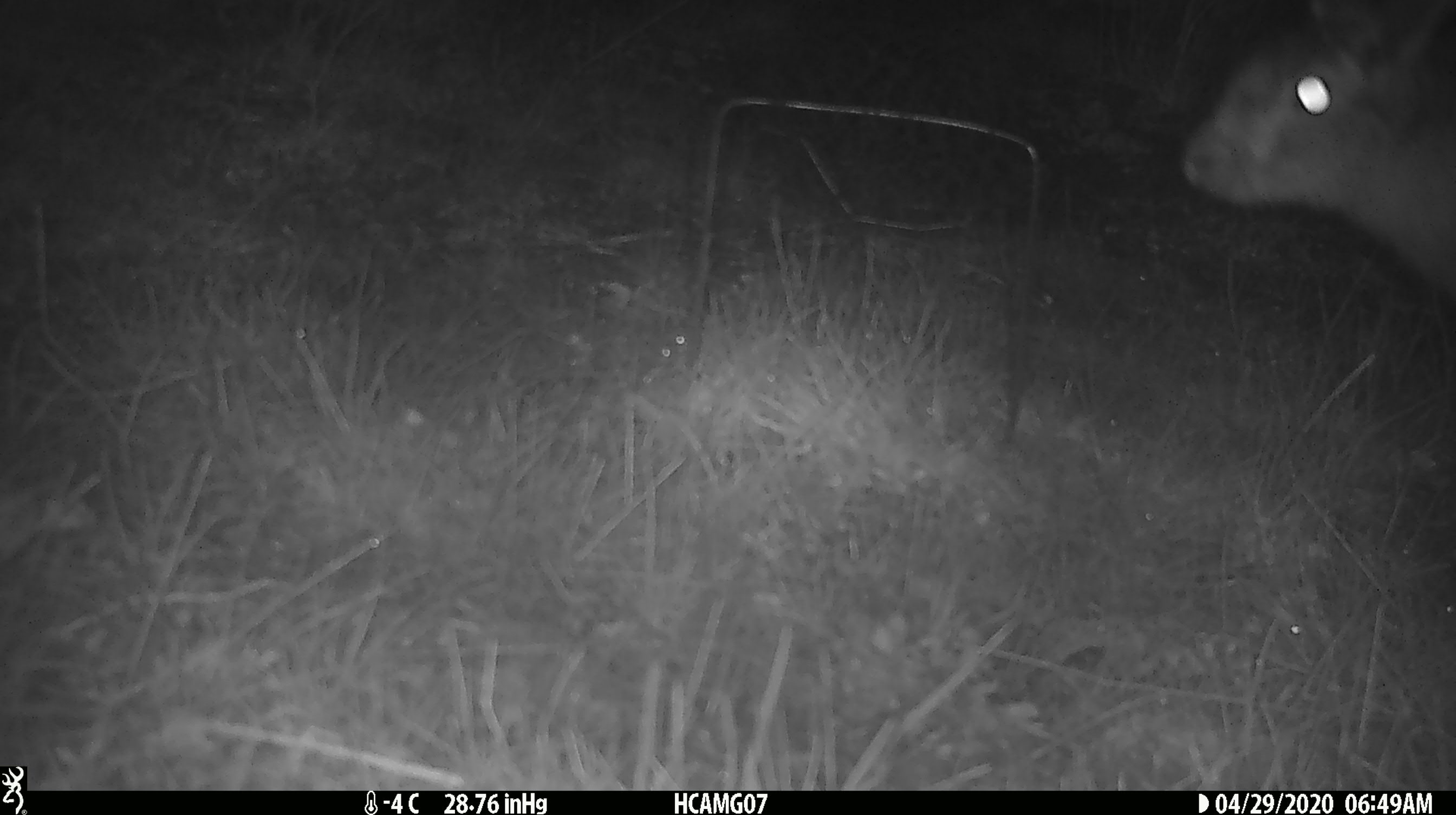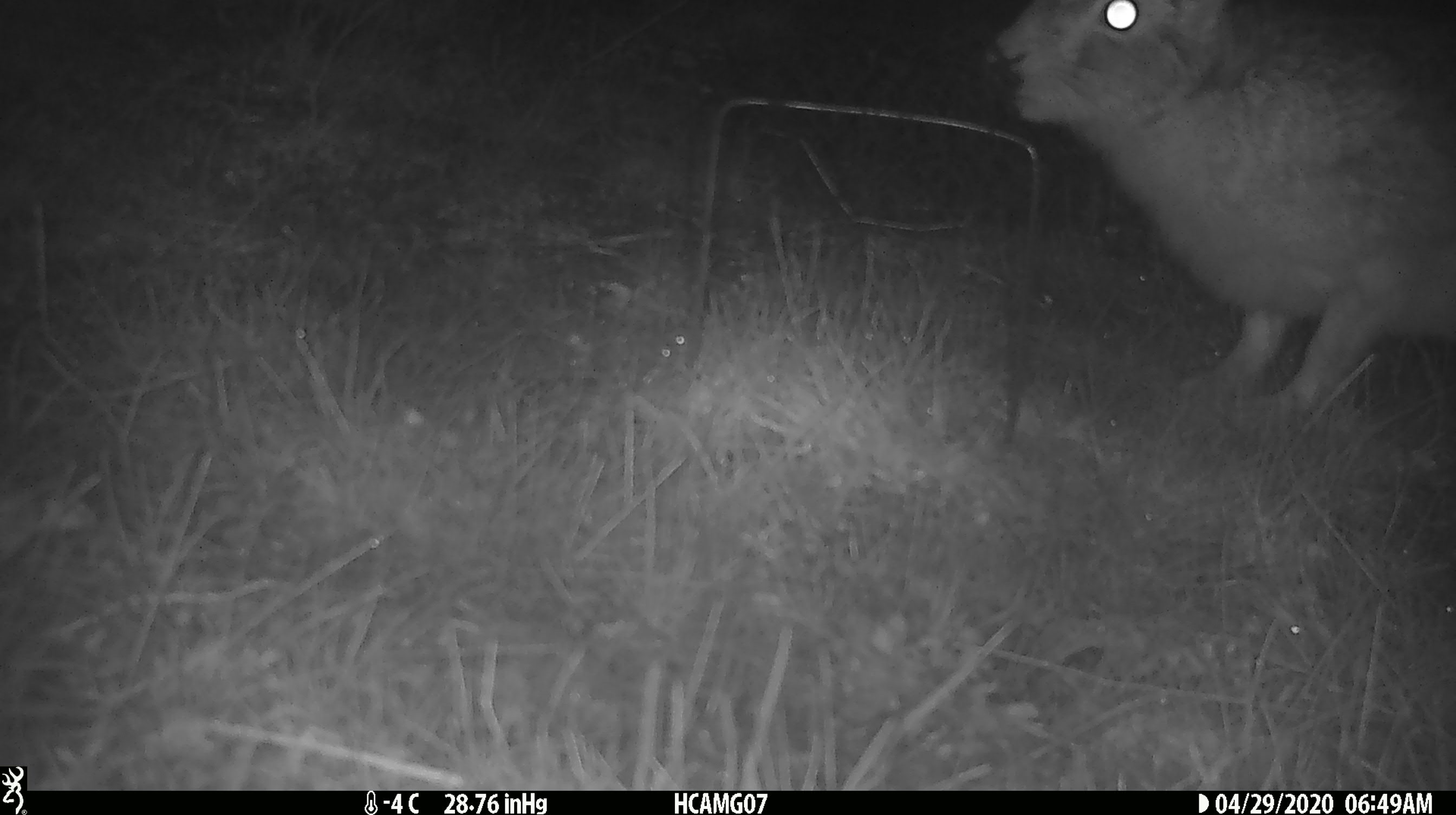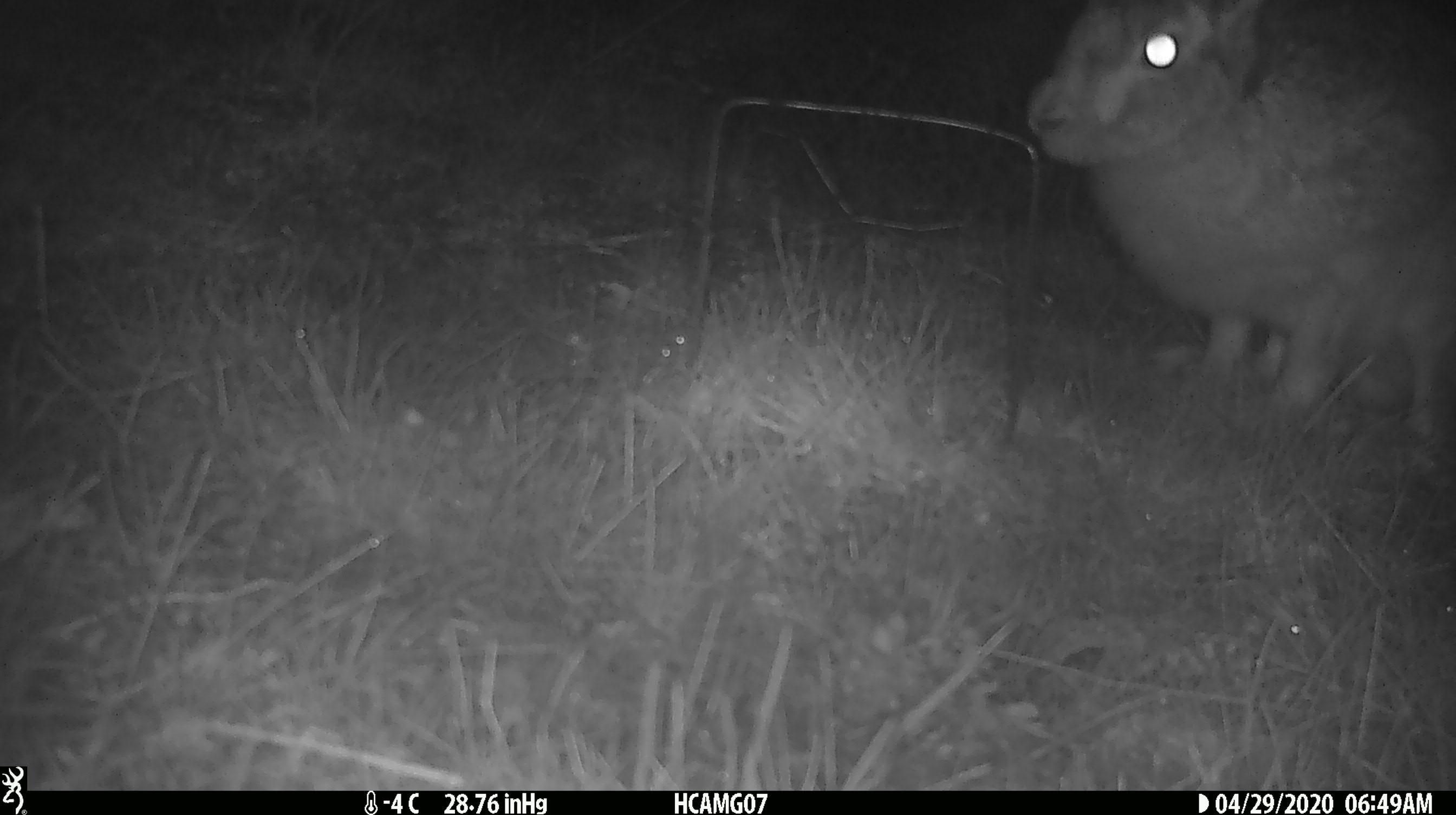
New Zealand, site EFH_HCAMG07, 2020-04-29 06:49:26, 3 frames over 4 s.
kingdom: Animalia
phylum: Chordata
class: Mammalia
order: Lagomorpha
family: Leporidae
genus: Lepus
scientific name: Lepus europaeus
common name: brown hare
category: hare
Hare (brown hare) (Lepus europaeus).